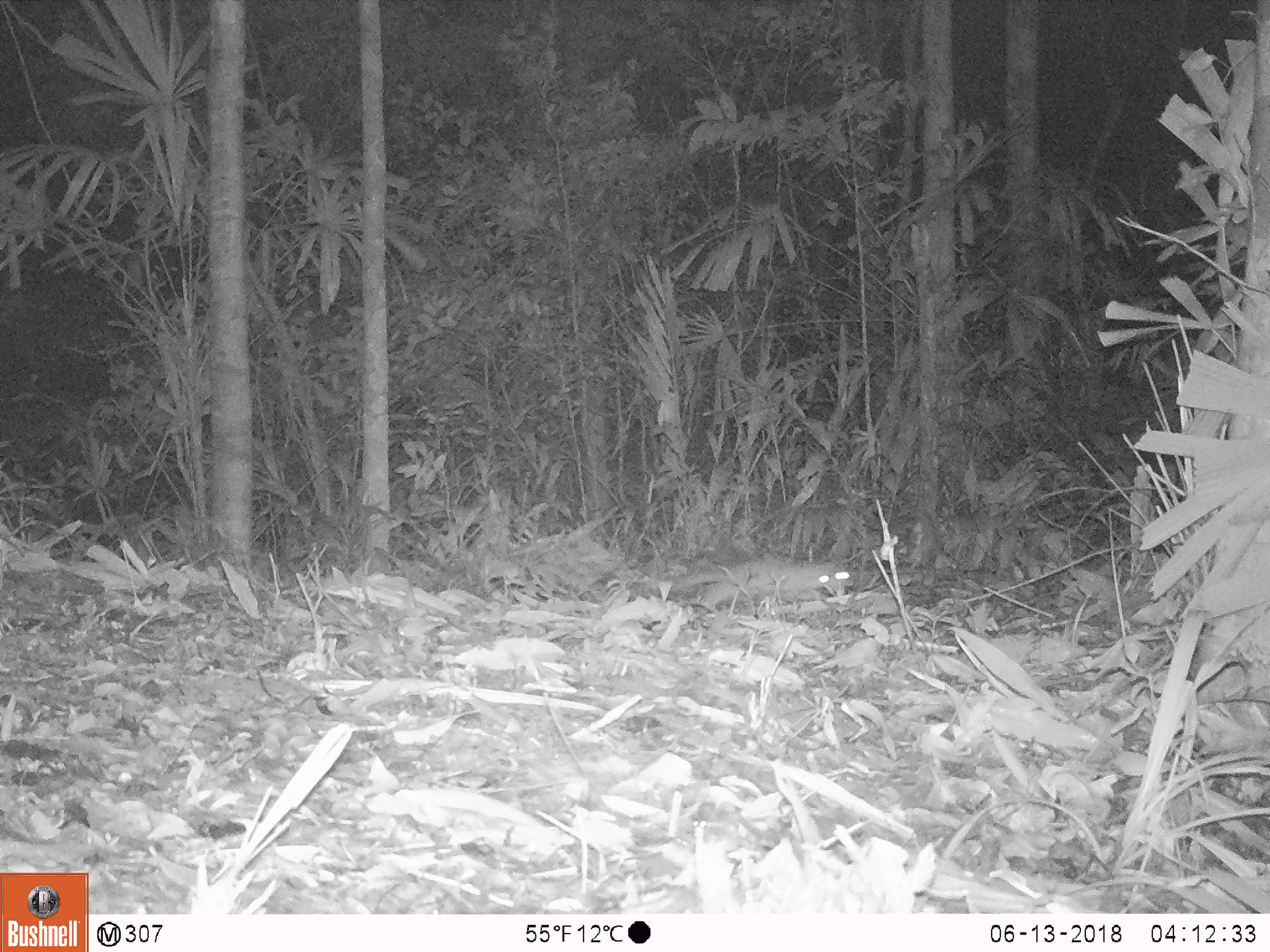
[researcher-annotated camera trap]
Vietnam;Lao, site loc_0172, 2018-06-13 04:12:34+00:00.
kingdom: Animalia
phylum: Chordata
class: Mammalia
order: Carnivora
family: Mustelidae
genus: Melogale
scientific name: Melogale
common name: ferret badger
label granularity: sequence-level